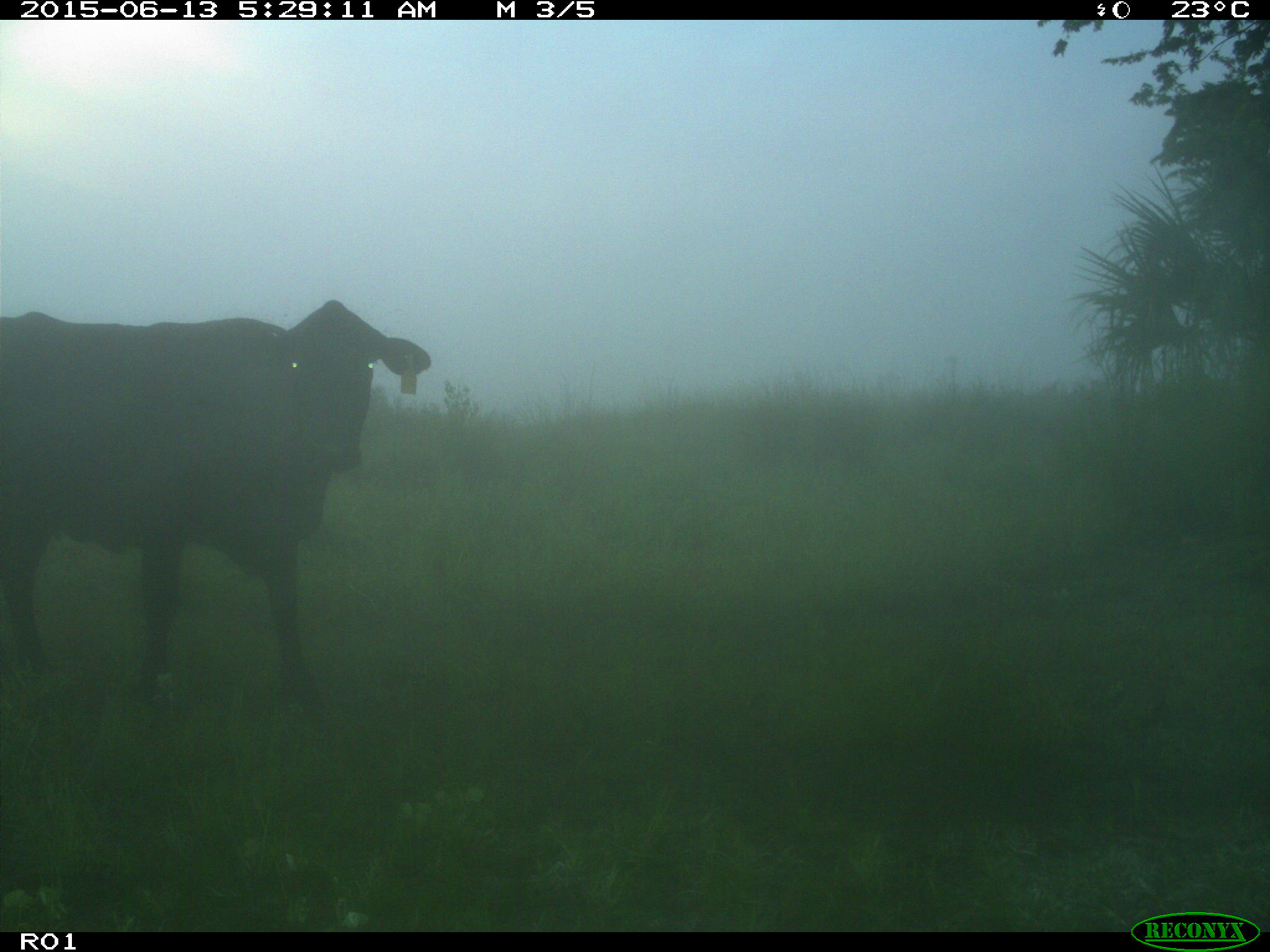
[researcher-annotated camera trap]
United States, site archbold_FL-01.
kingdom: Animalia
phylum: Chordata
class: Mammalia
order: Artiodactyla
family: Bovidae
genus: Bos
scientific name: Bos taurus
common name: domestic cow